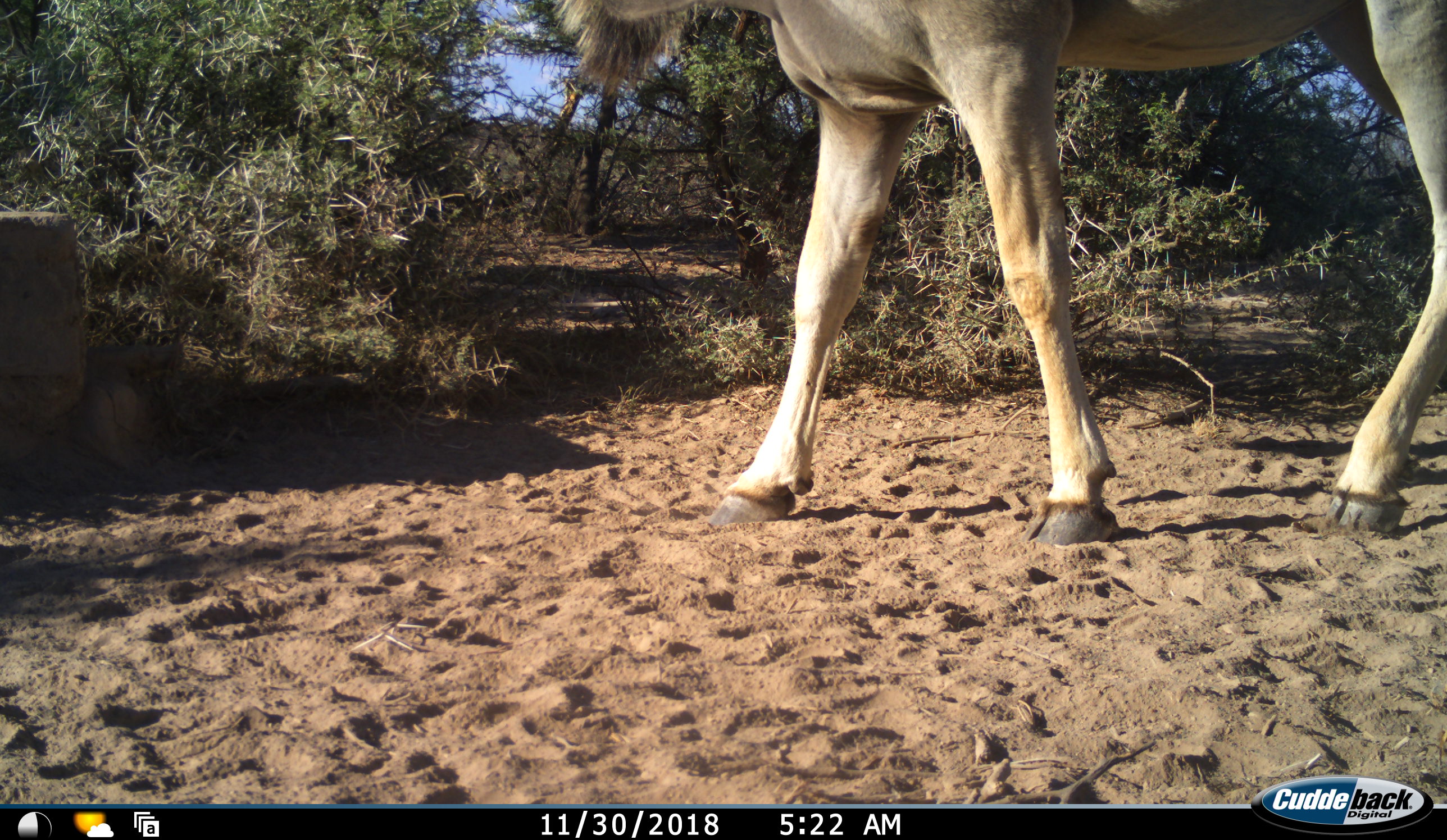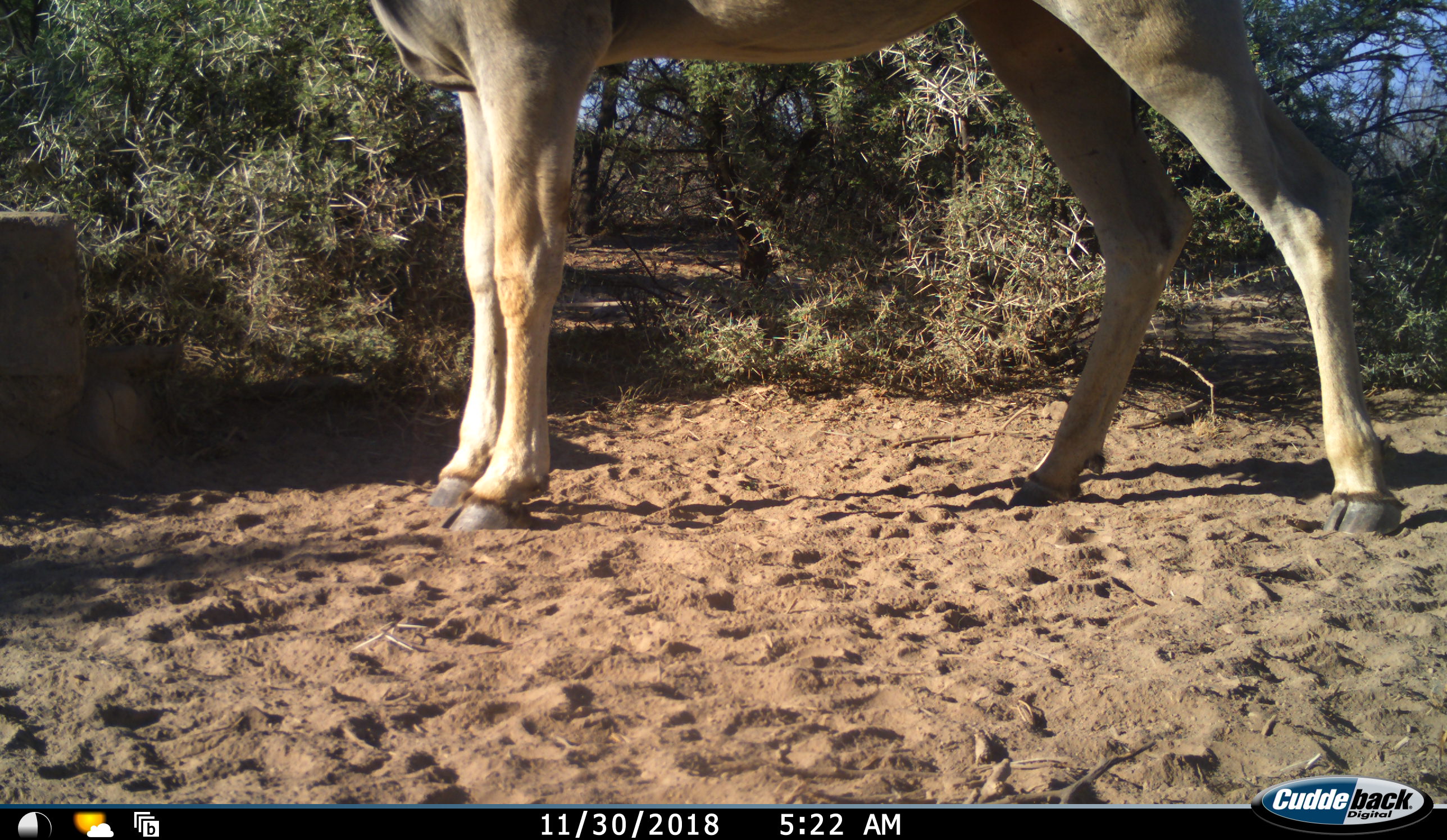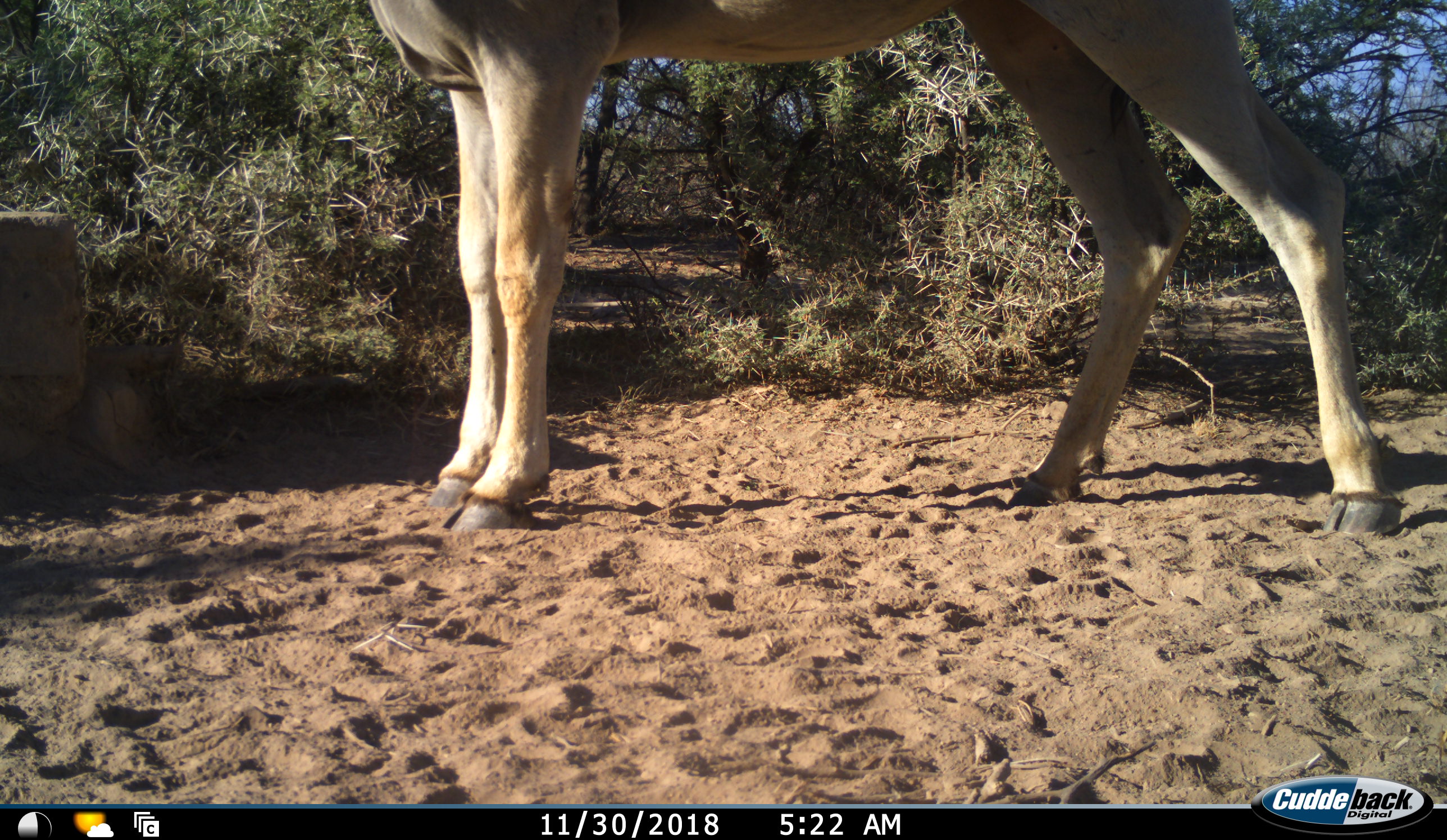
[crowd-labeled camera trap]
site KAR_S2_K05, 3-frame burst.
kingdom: Animalia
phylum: Chordata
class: Mammalia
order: Artiodactyla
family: Bovidae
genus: Tragelaphus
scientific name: Tragelaphus oryx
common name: eland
Eland (Tragelaphus oryx), count 1. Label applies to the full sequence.